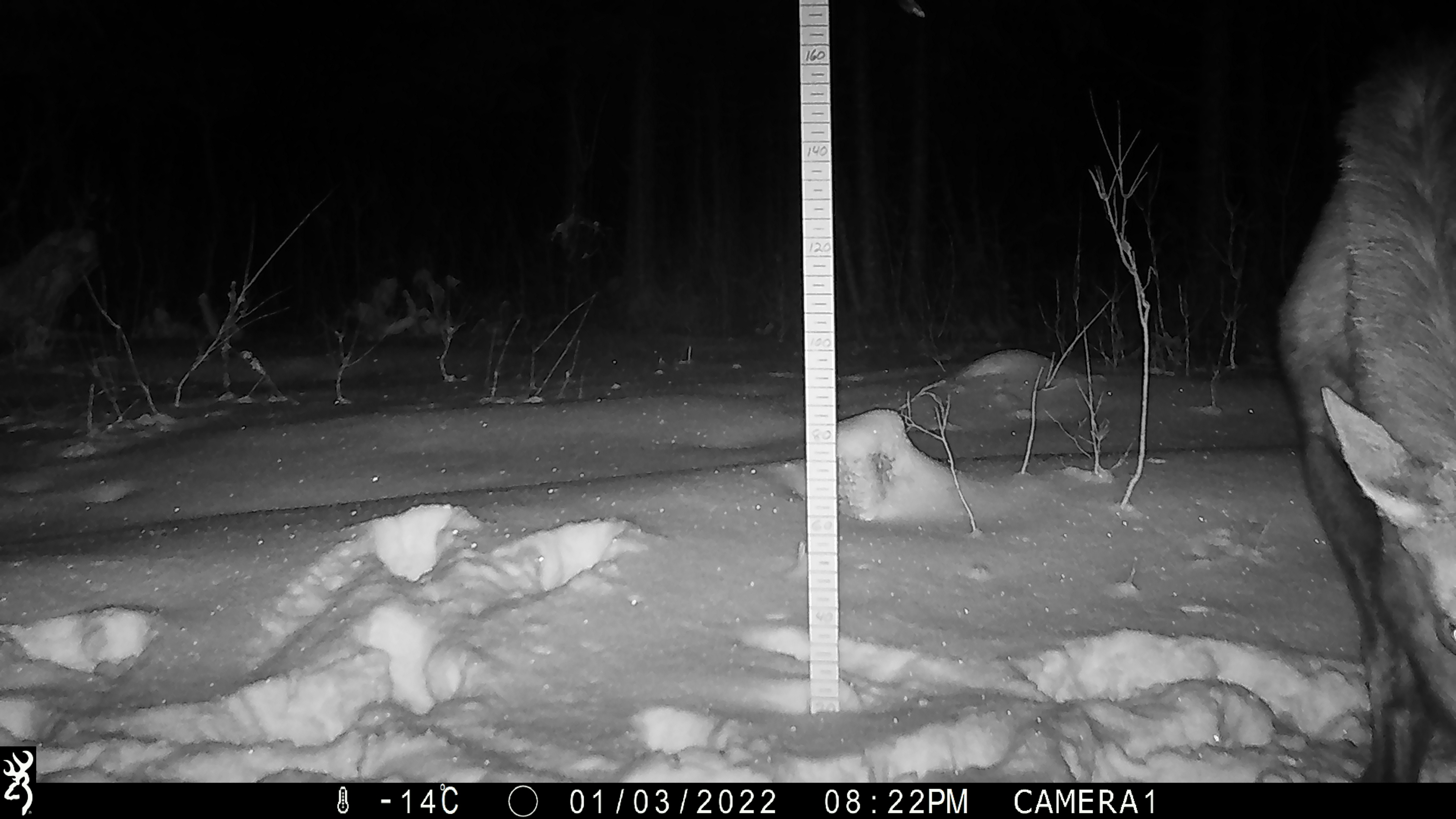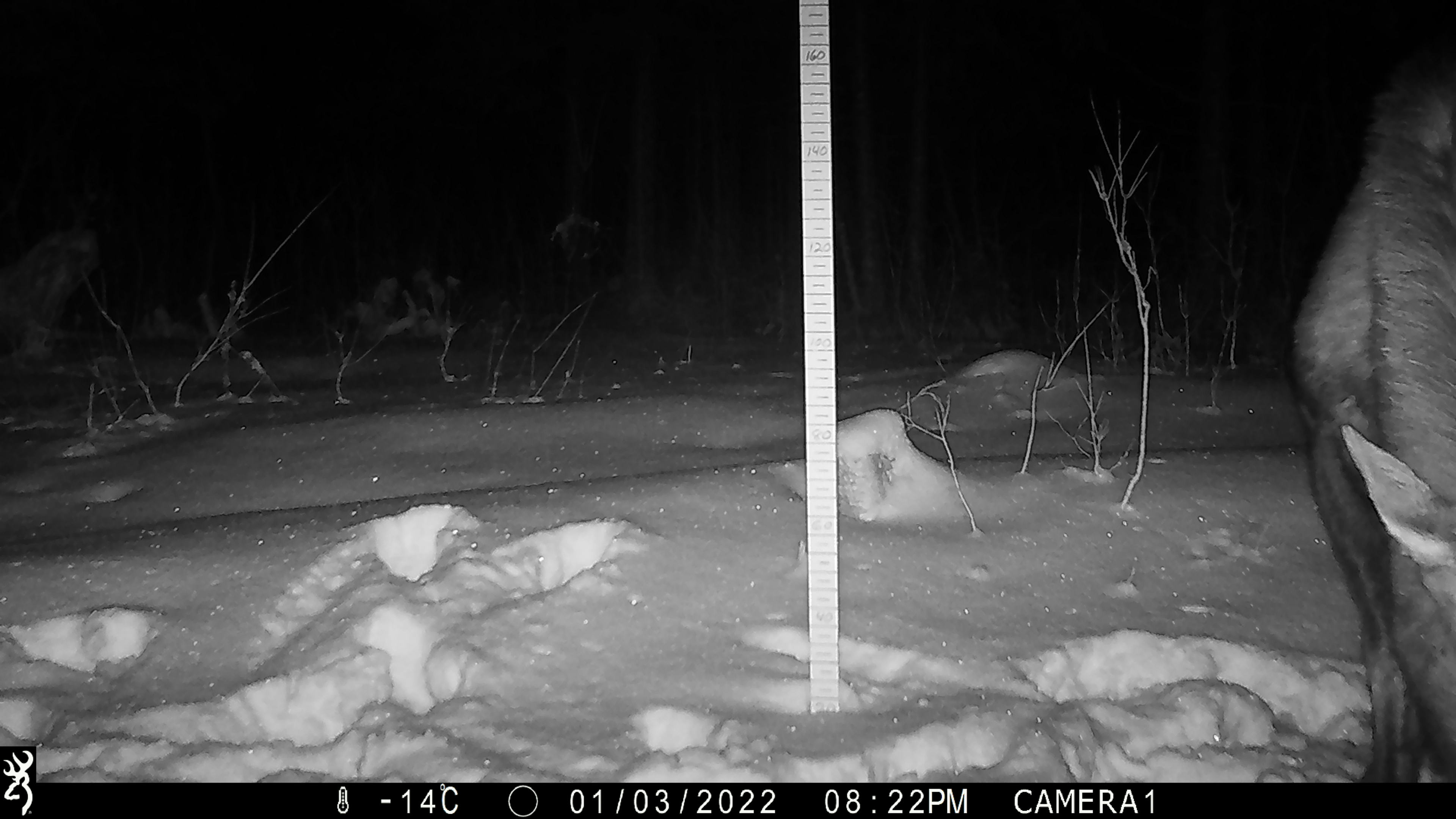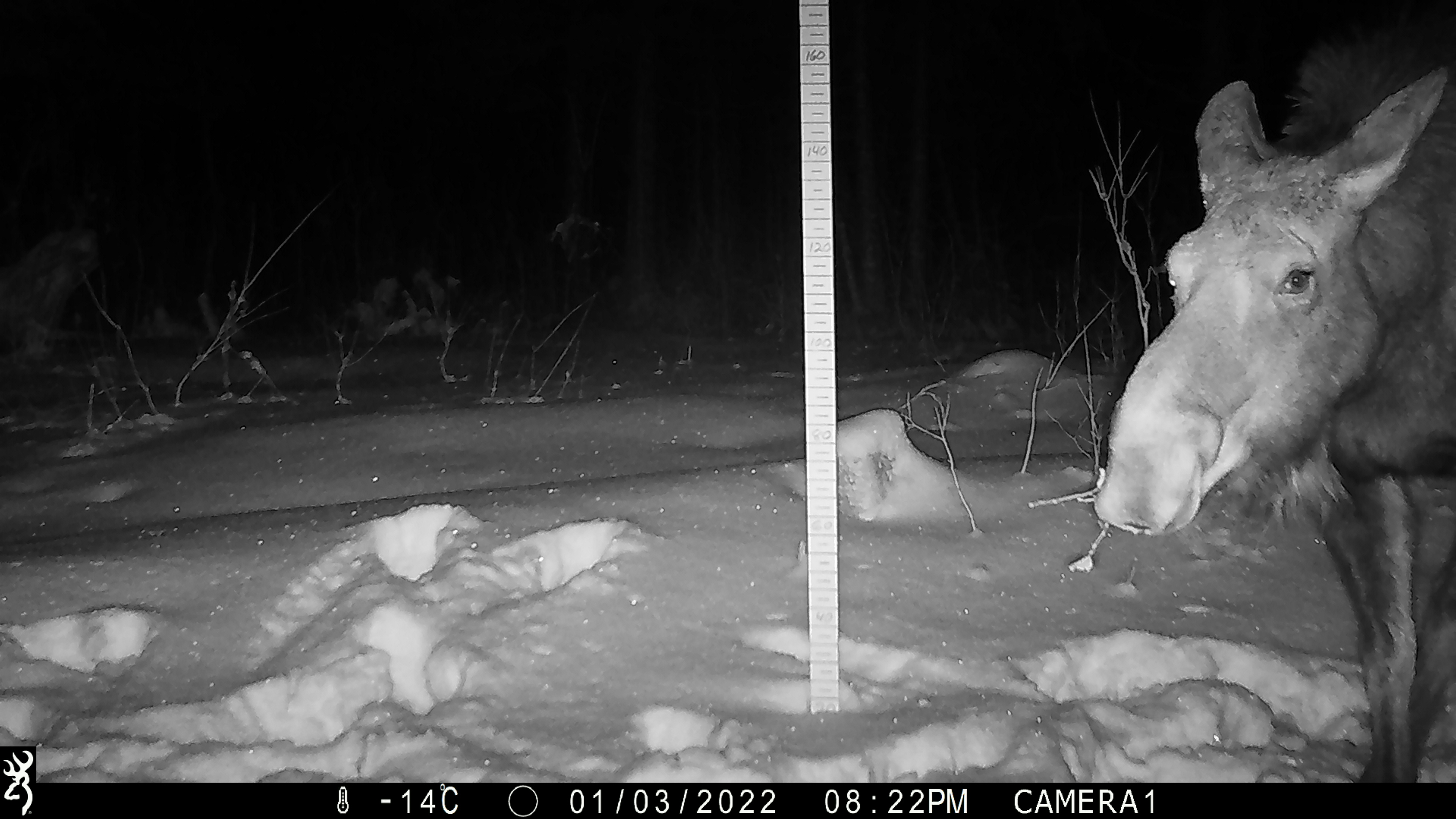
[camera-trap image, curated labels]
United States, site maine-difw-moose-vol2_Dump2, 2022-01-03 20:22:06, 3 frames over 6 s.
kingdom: Animalia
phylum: Chordata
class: Mammalia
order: Artiodactyla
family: Cervidae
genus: Alces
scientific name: Alces alces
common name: moose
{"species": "moose (Alces alces)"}